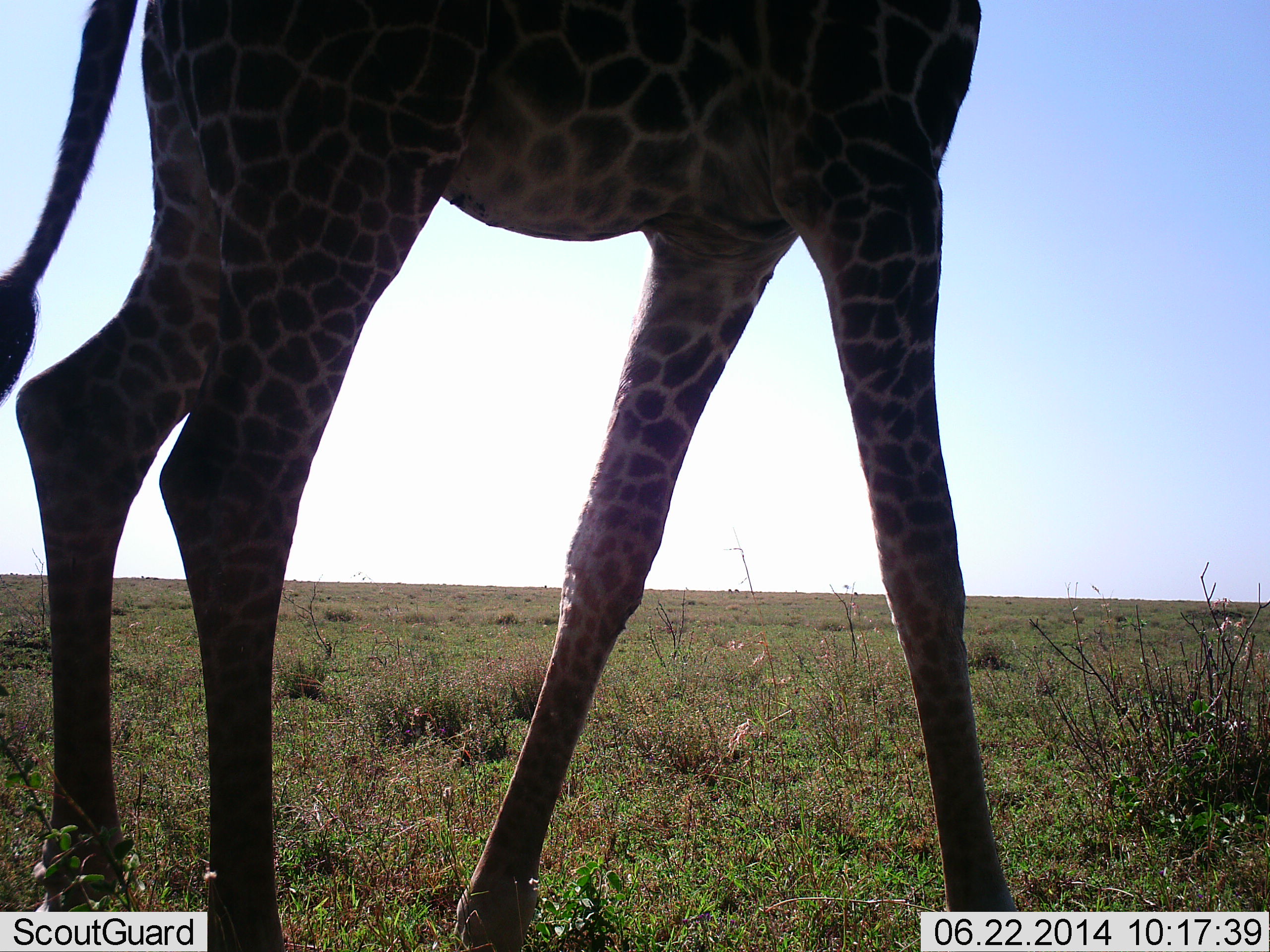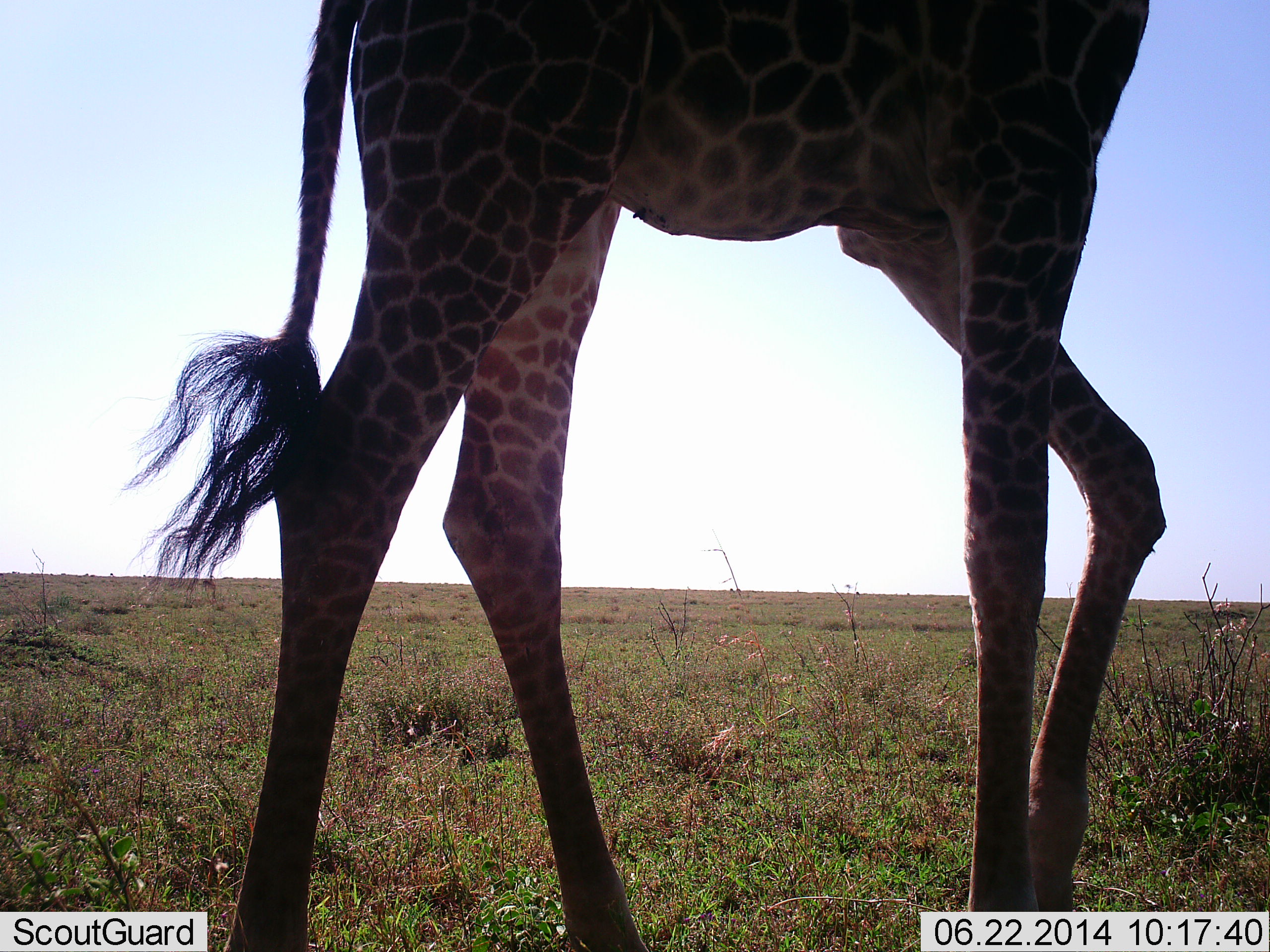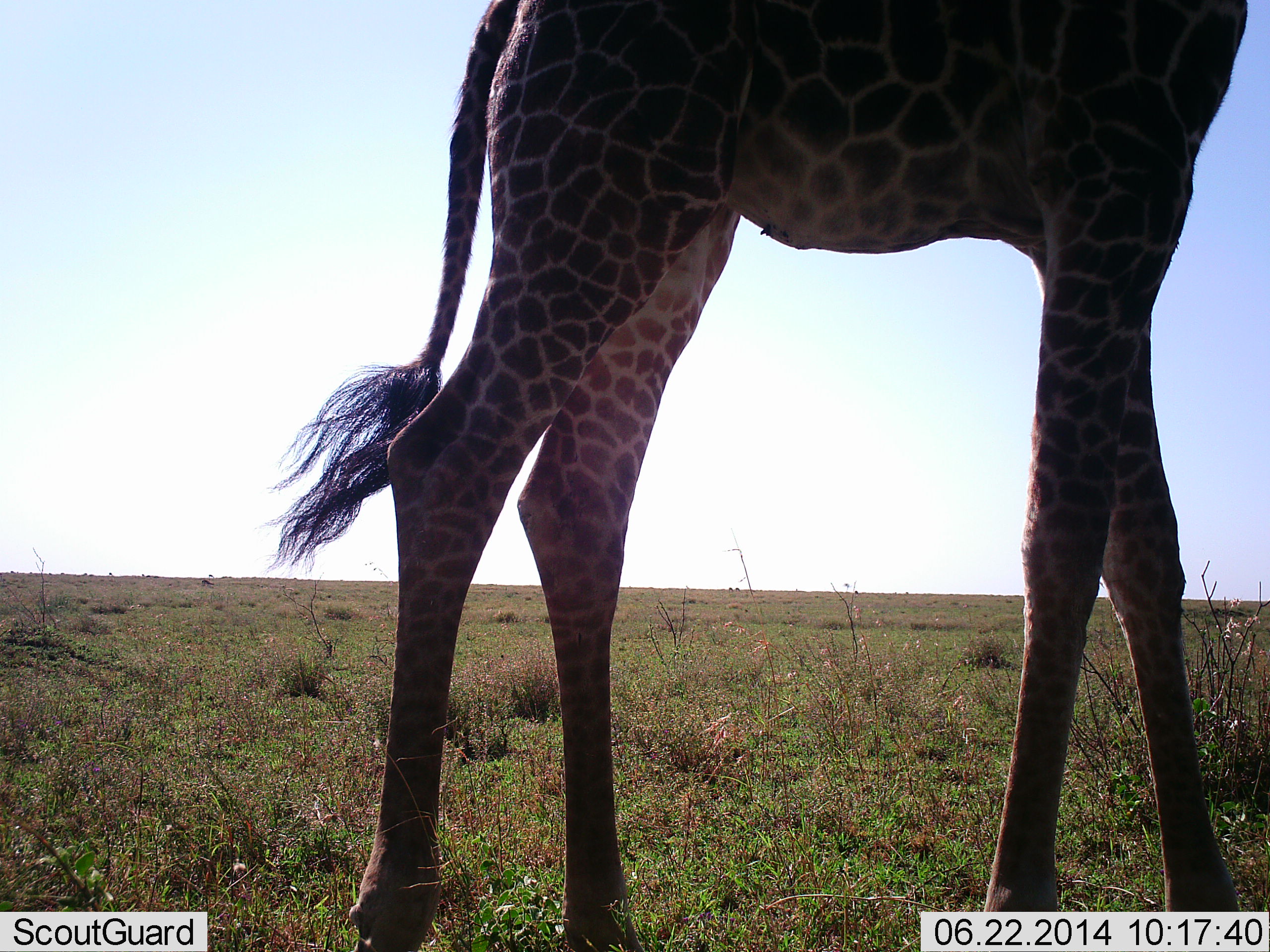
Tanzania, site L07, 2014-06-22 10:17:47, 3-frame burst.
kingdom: Animalia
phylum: Chordata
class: Mammalia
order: Artiodactyla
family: Giraffidae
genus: Giraffa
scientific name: Giraffa camelopardalis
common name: giraffe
Giraffe (Giraffa camelopardalis), count 1. Behavior (volunteer vote fractions): standing 10%, resting 0%, moving 100%, interacting 0%. Young present (vote fraction): 0%. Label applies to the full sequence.